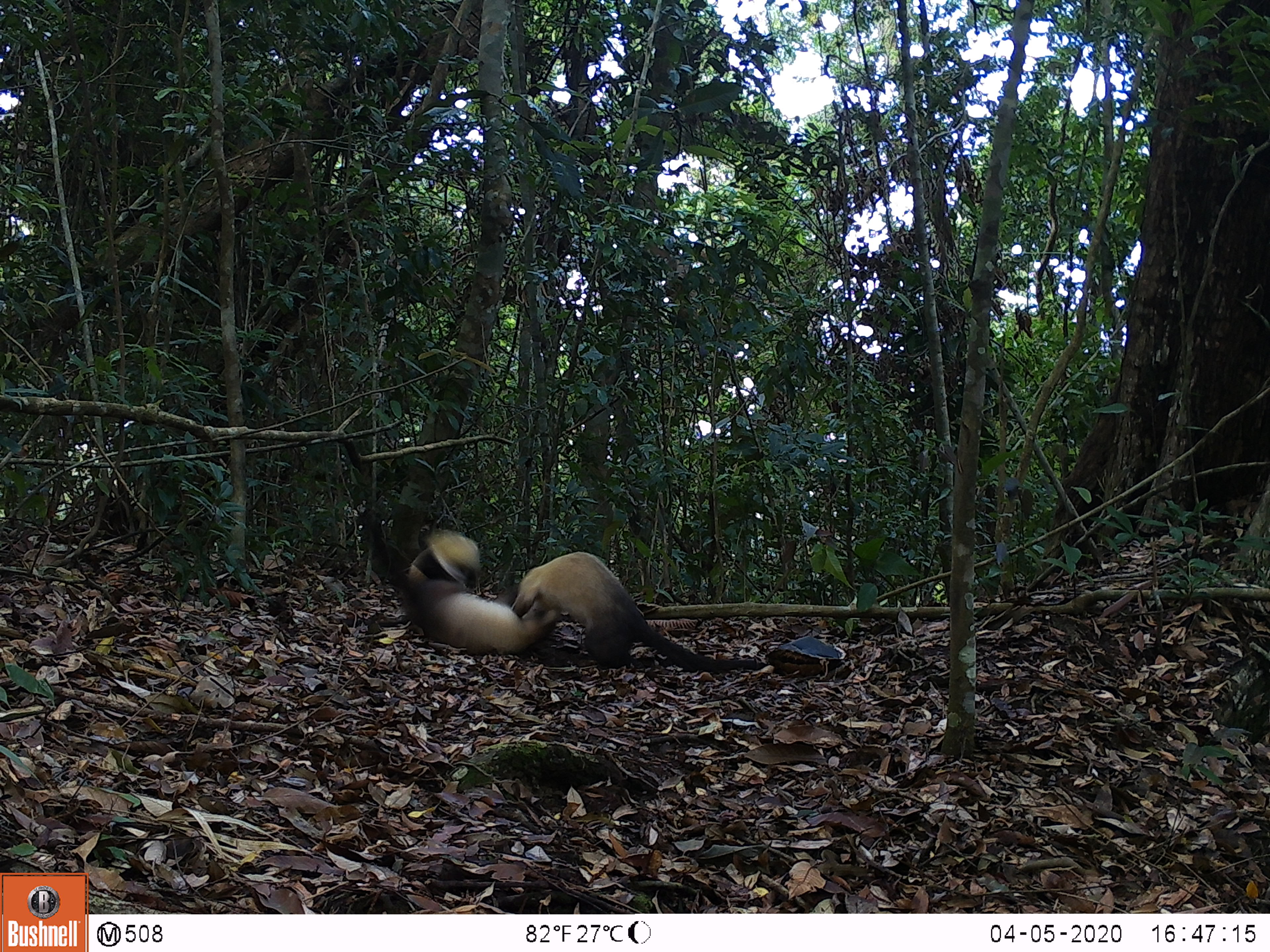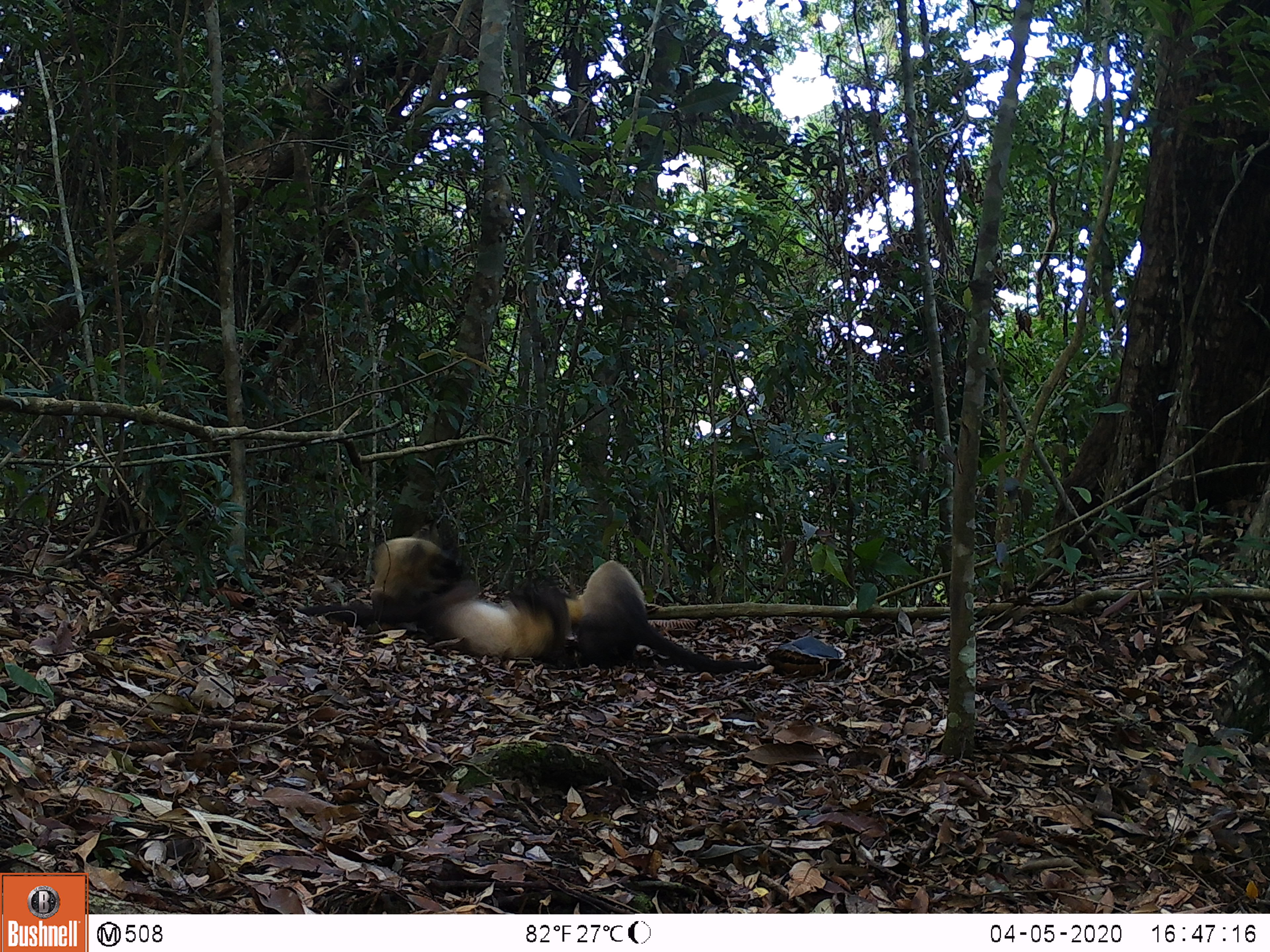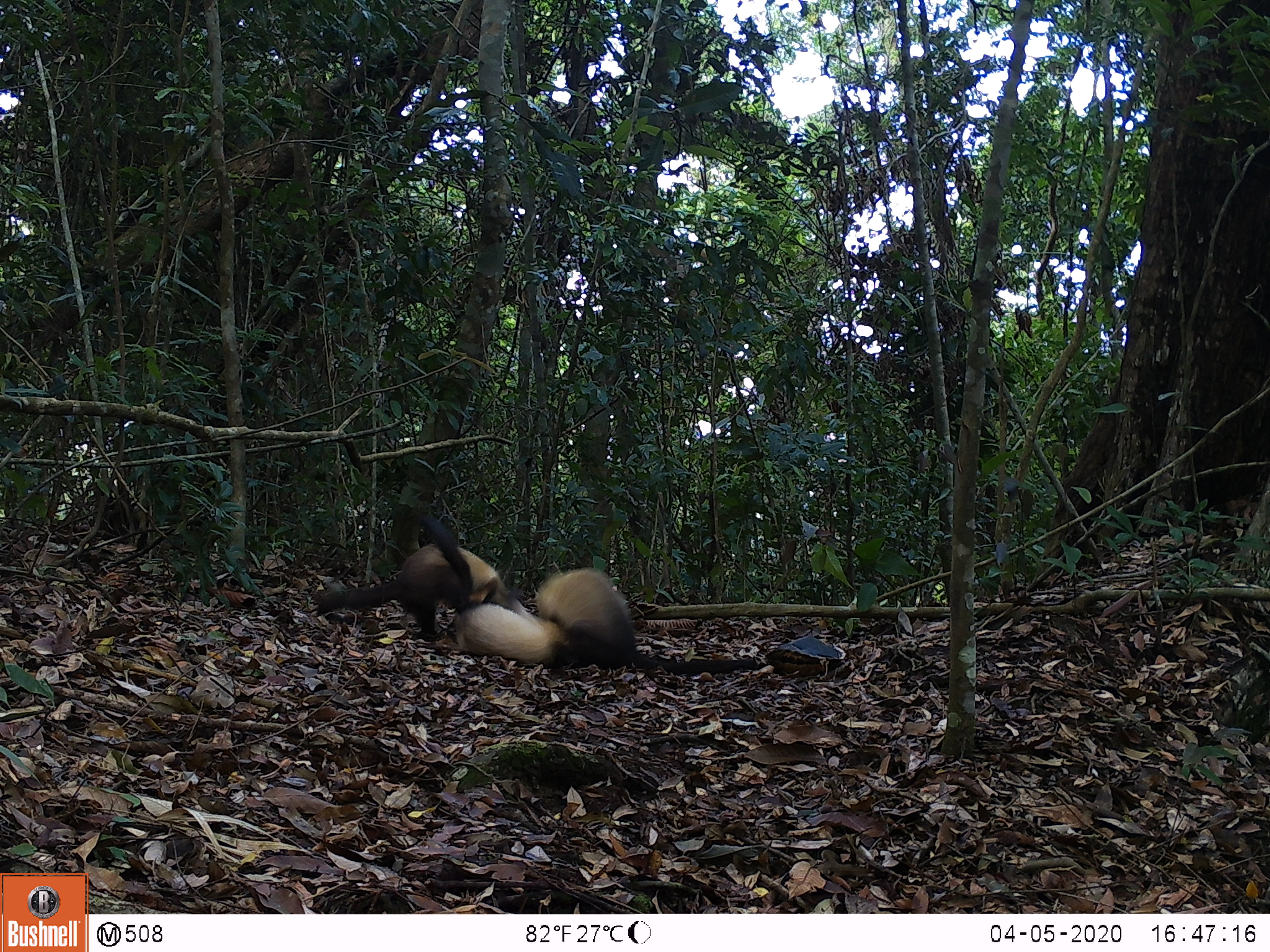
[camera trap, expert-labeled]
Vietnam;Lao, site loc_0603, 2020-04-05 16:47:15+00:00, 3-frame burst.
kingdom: Animalia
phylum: Chordata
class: Mammalia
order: Carnivora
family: Mustelidae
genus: Martes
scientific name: Martes flavigula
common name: yellow-throated marten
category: yellow throated marten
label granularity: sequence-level